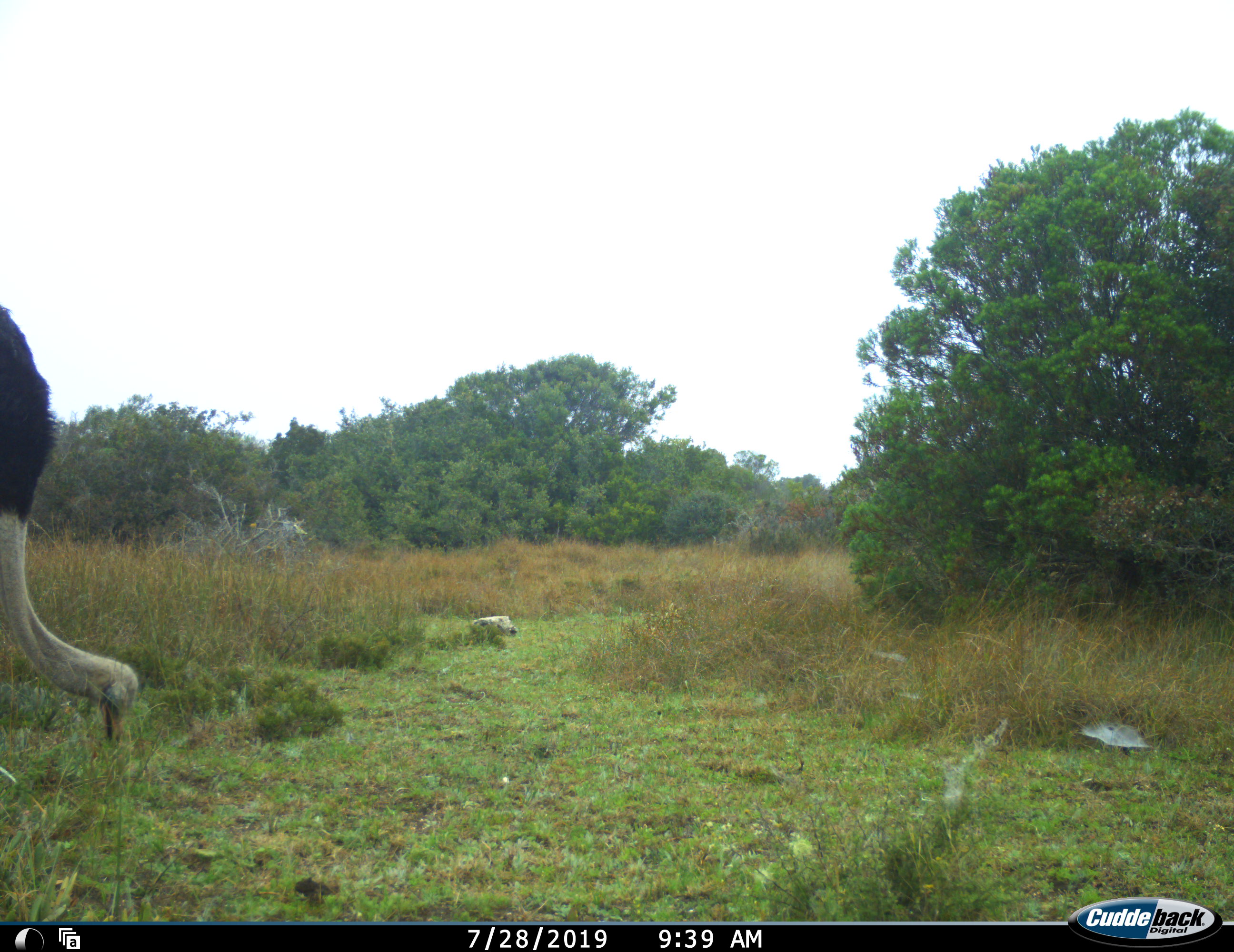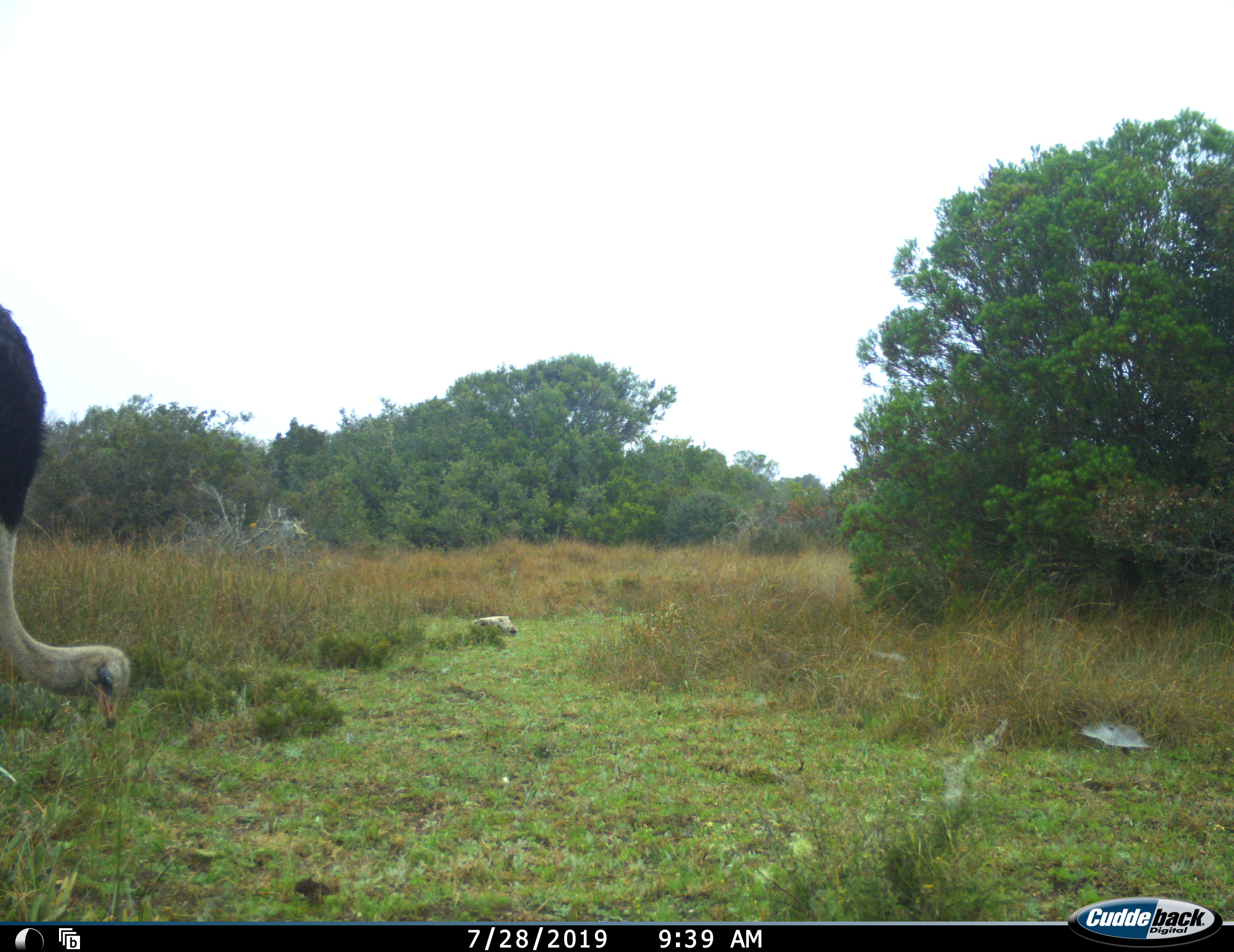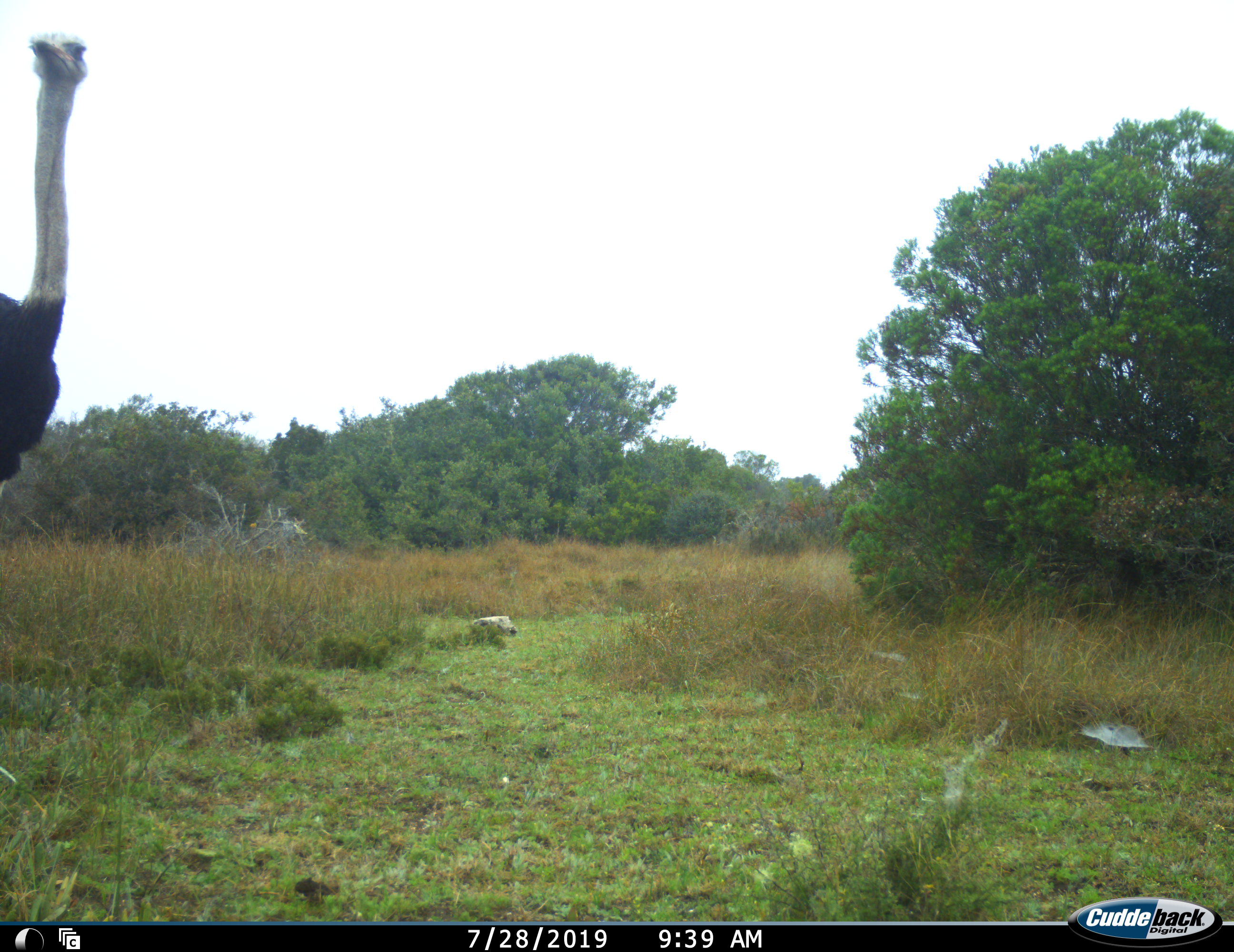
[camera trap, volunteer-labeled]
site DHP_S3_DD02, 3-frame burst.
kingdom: Animalia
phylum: Chordata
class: Aves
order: Struthioniformes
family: Struthionidae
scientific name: Struthionidae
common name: ostrich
Ostrich (Struthionidae), count 1. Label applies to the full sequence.